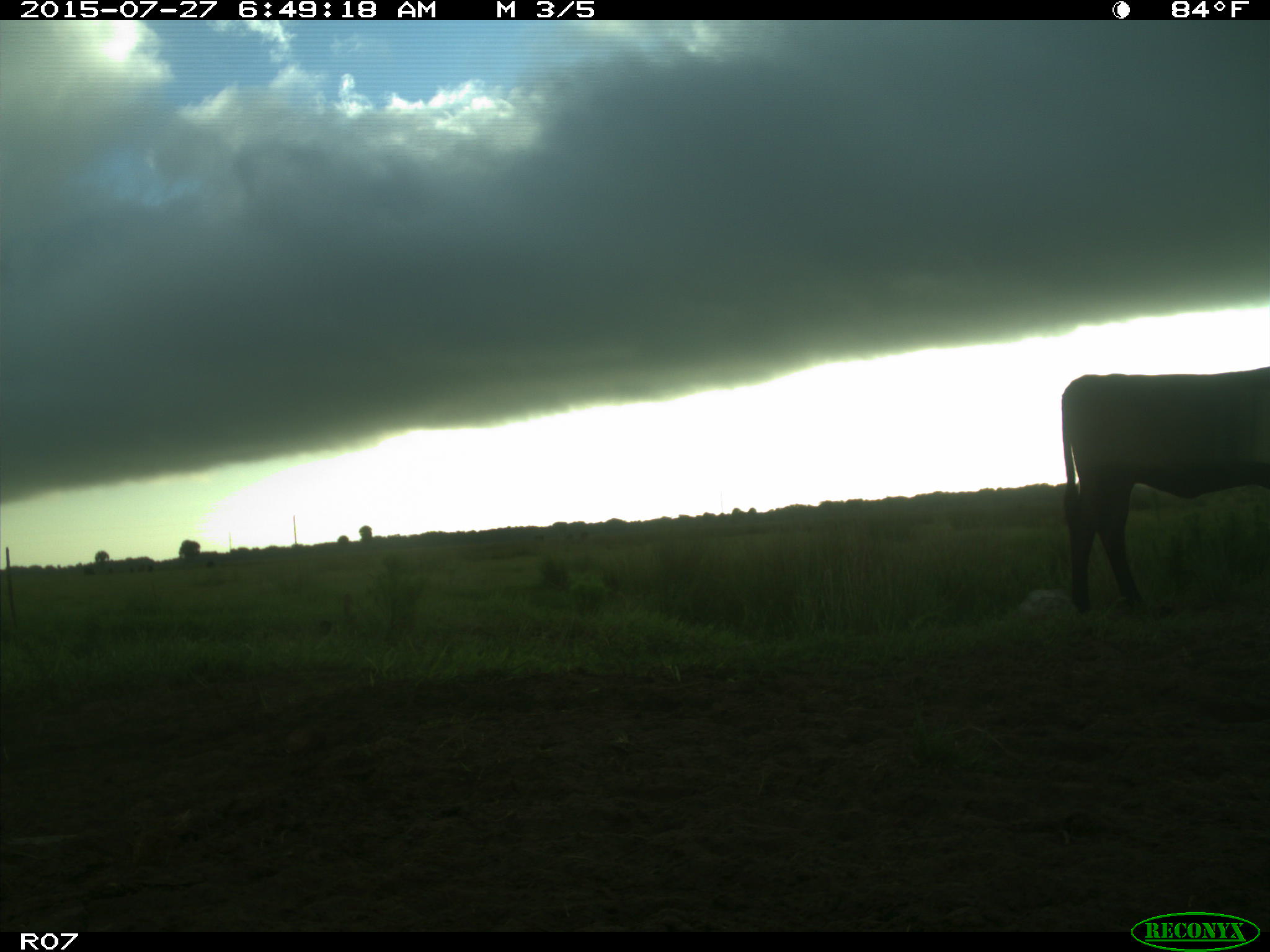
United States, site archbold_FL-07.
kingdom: Animalia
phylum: Chordata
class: Mammalia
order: Artiodactyla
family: Bovidae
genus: Bos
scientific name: Bos taurus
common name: domestic cow